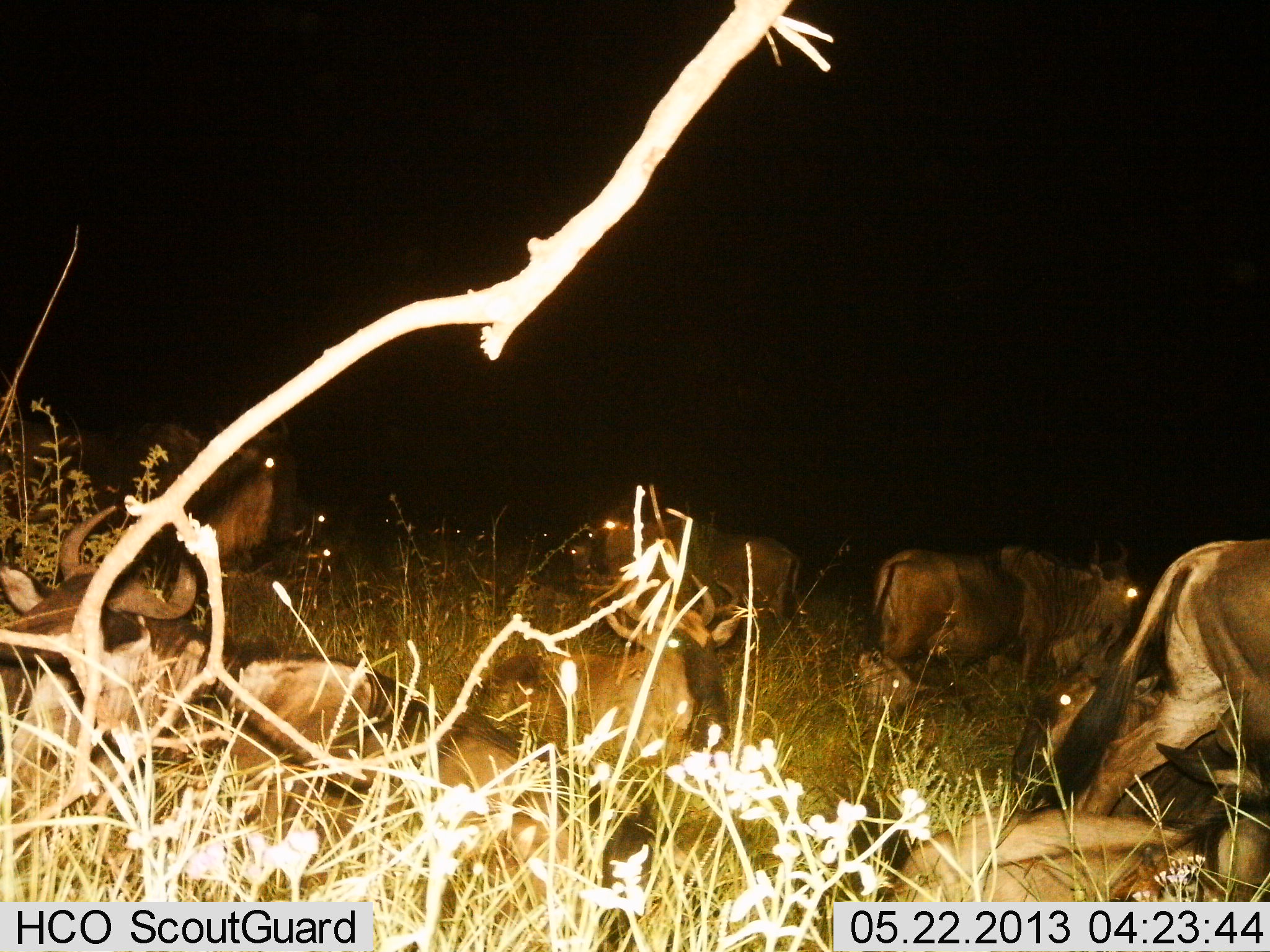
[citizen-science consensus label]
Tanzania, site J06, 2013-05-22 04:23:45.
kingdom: Animalia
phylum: Chordata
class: Mammalia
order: Artiodactyla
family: Bovidae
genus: Connochaetes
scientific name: Connochaetes taurinus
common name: blue wildebeest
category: wildebeest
Wildebeest (blue wildebeest) (Connochaetes taurinus), count 9. Behavior (volunteer vote fractions): standing 42%, resting 77%, moving 50%, interacting 0%. Young present (vote fraction): 0%. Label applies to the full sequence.